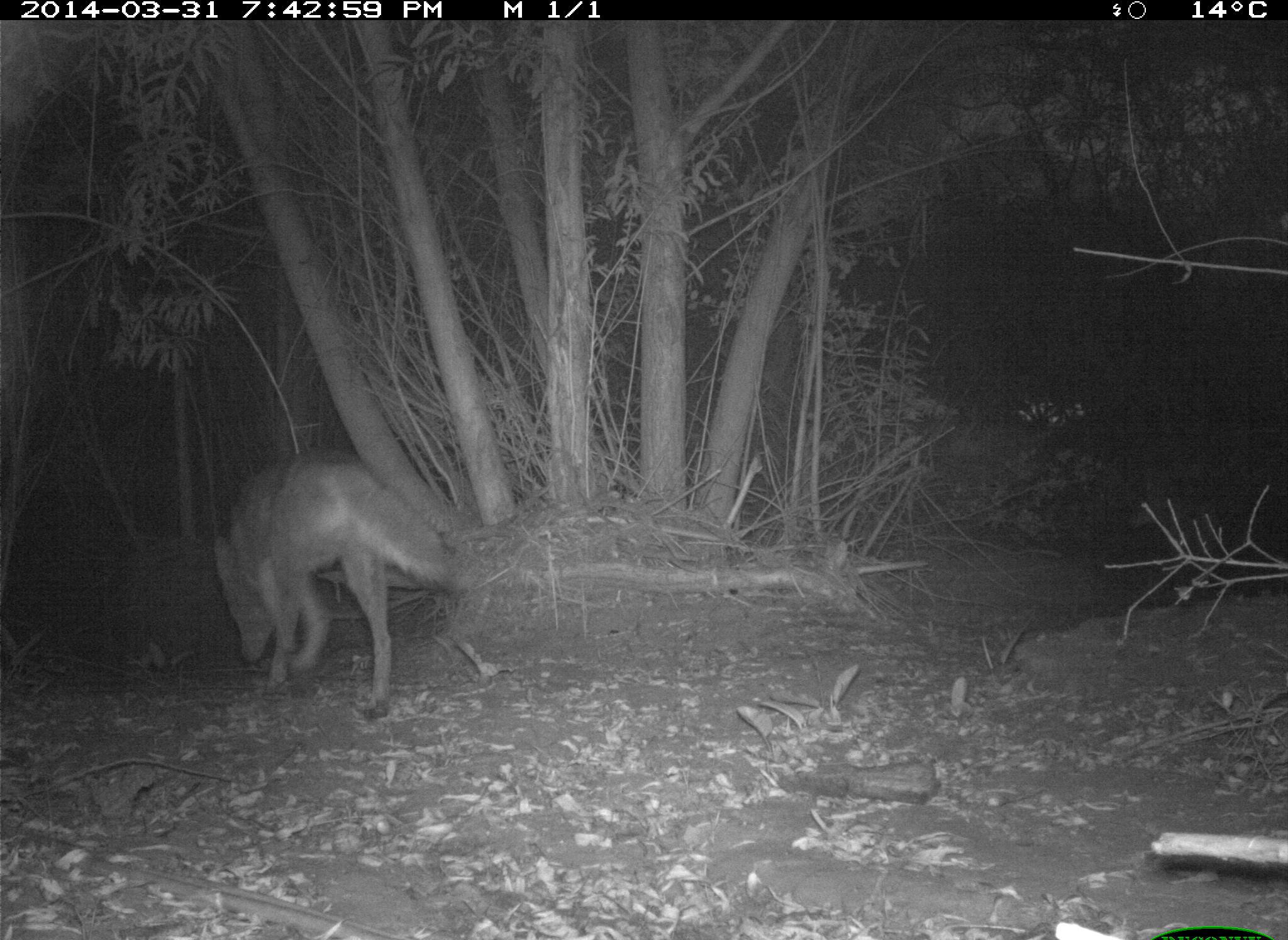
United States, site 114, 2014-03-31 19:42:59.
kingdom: Animalia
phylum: Chordata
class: Mammalia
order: Carnivora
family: Canidae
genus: Canis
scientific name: Canis latrans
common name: coyote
Coyote (Canis latrans).